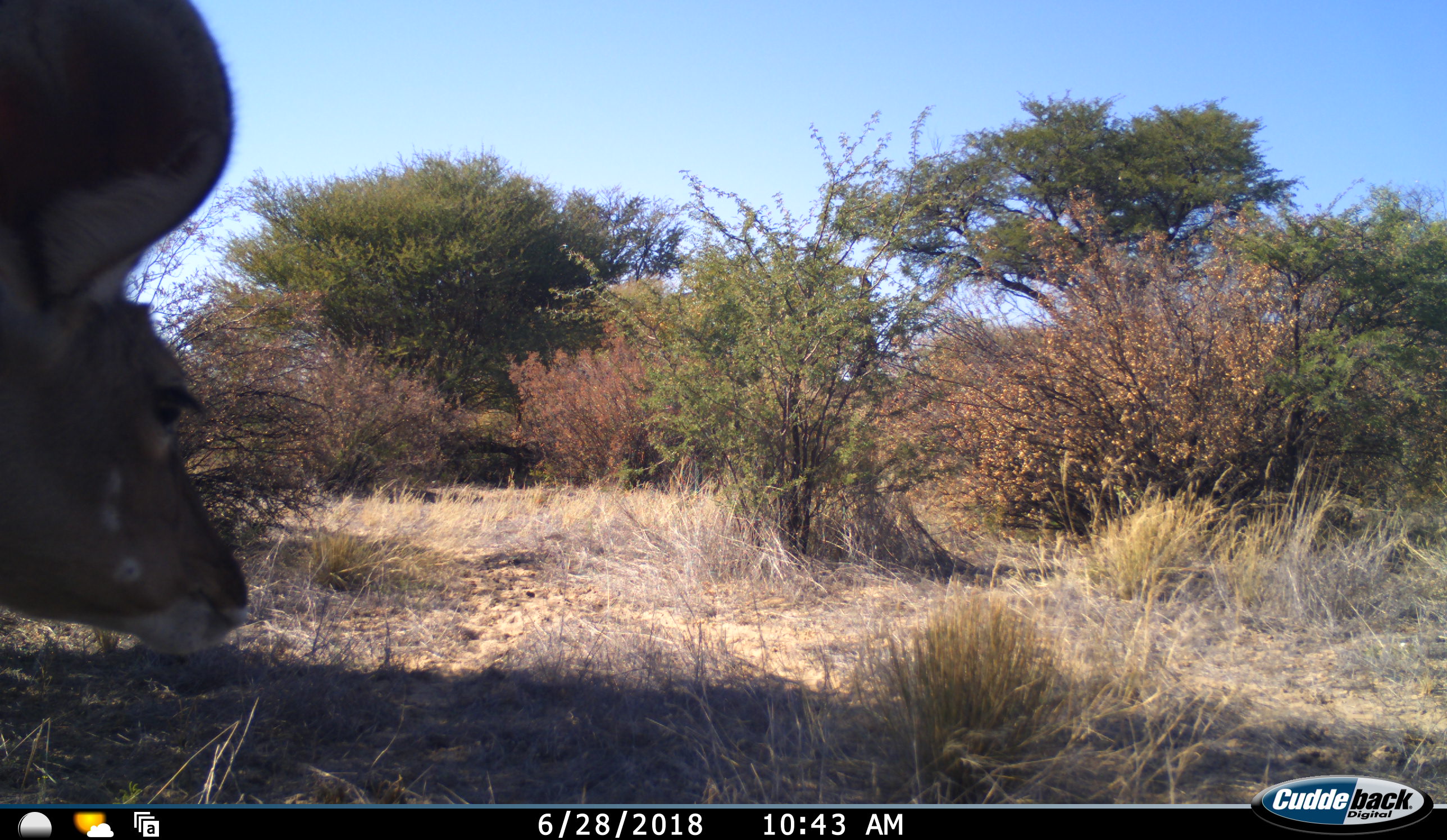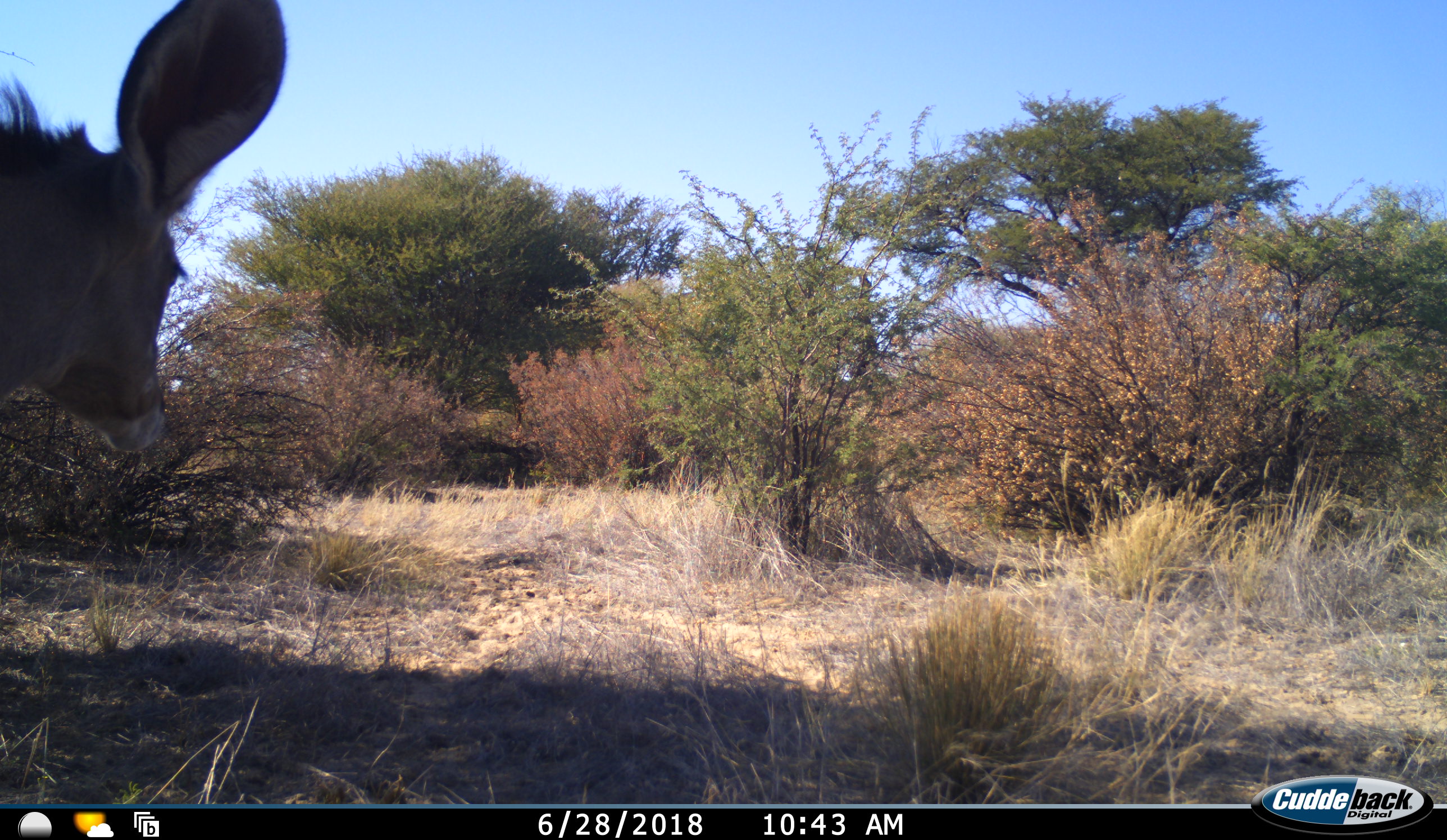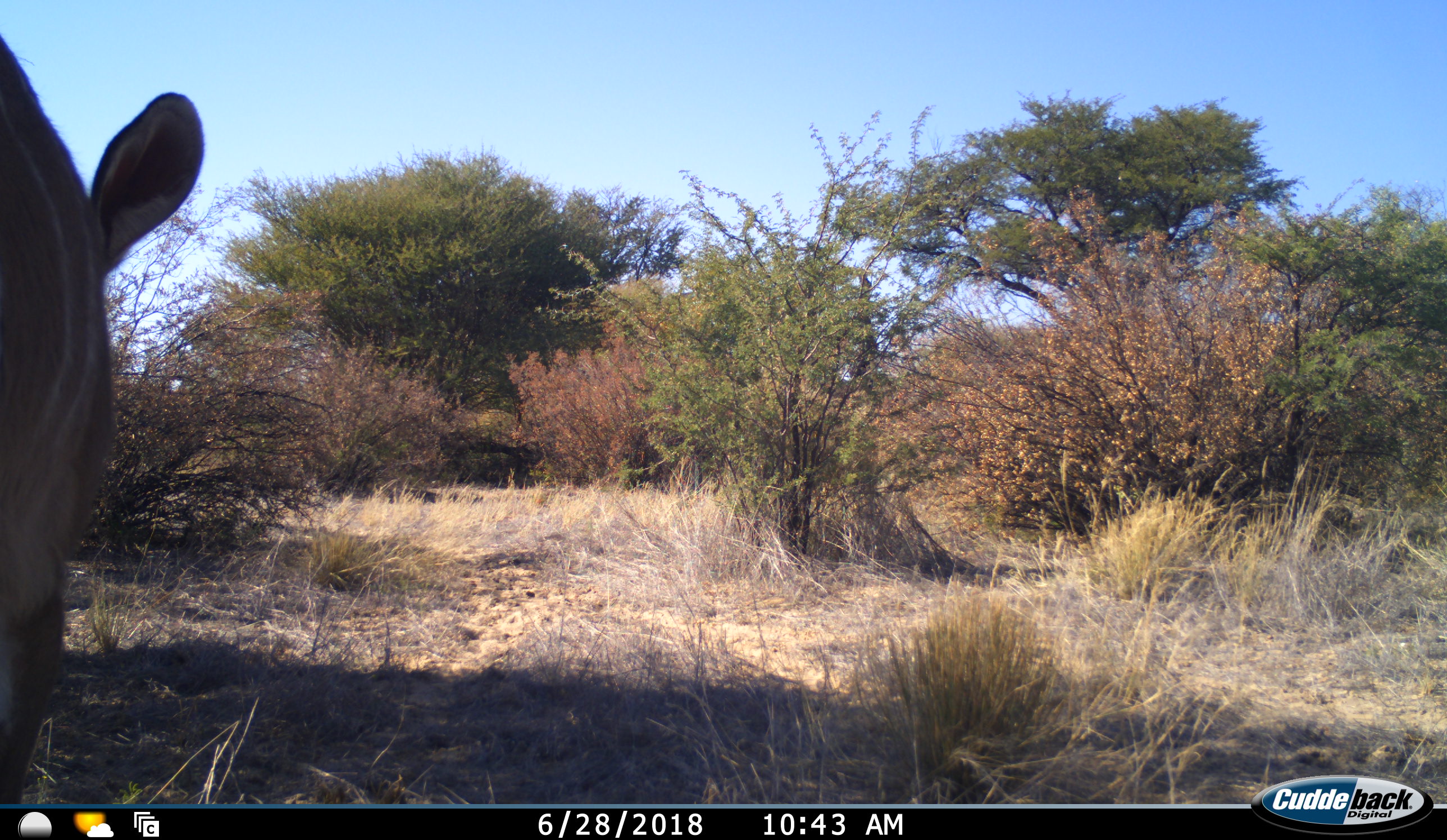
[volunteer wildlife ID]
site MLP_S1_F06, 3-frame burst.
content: unidentified animal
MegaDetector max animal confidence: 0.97